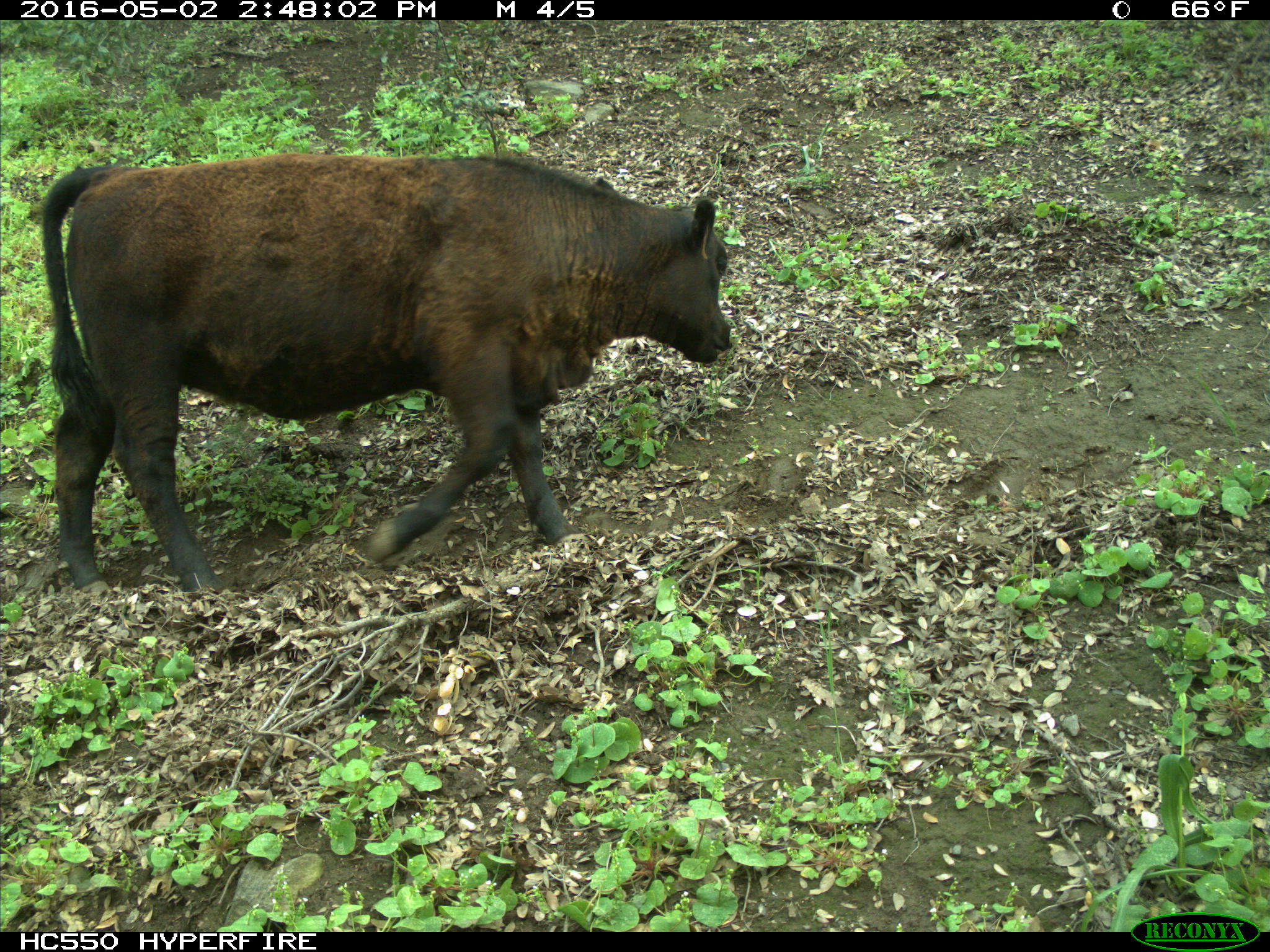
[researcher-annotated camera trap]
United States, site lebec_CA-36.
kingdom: Animalia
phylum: Chordata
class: Mammalia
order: Artiodactyla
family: Bovidae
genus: Bos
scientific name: Bos taurus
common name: domestic cow